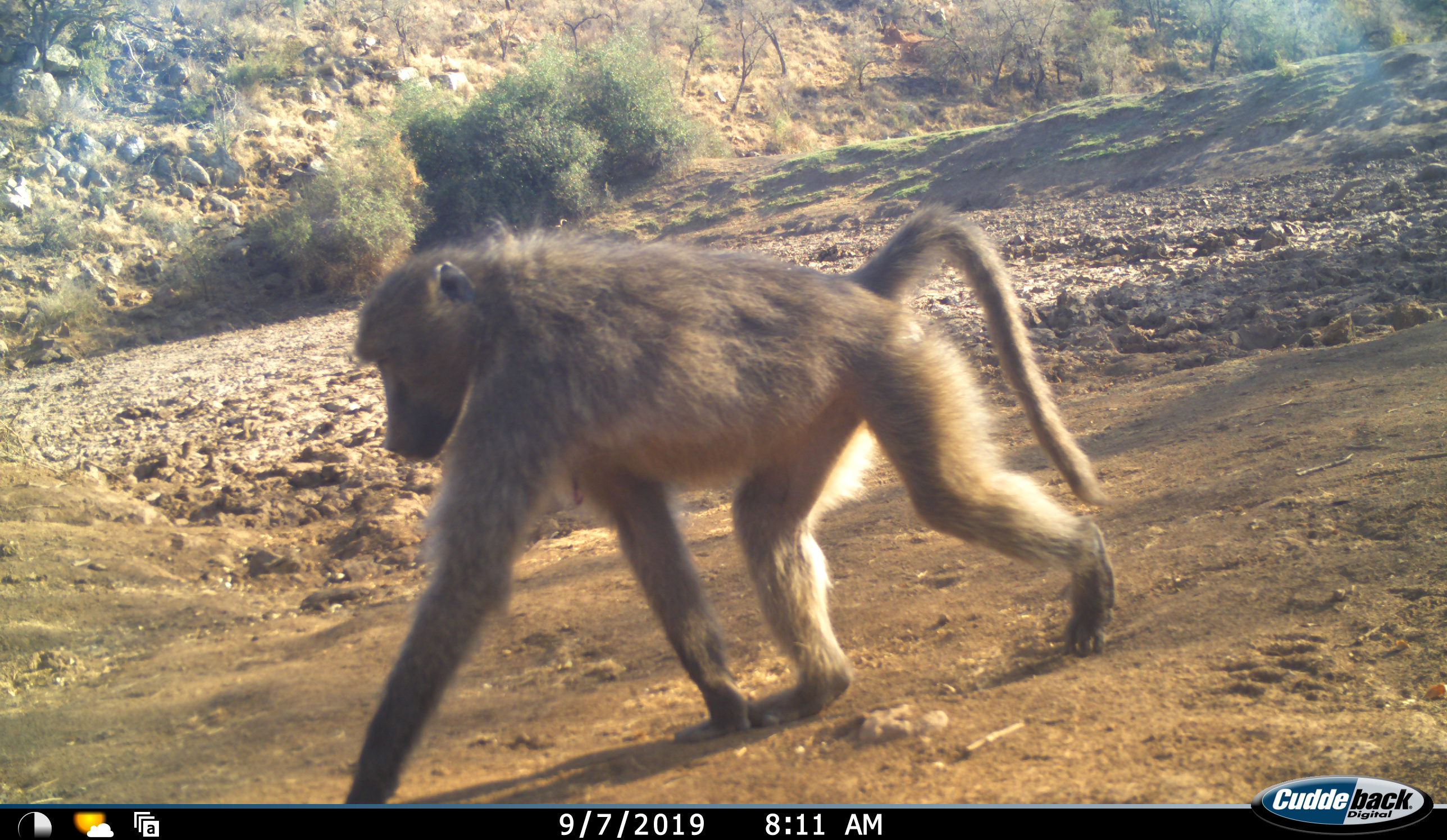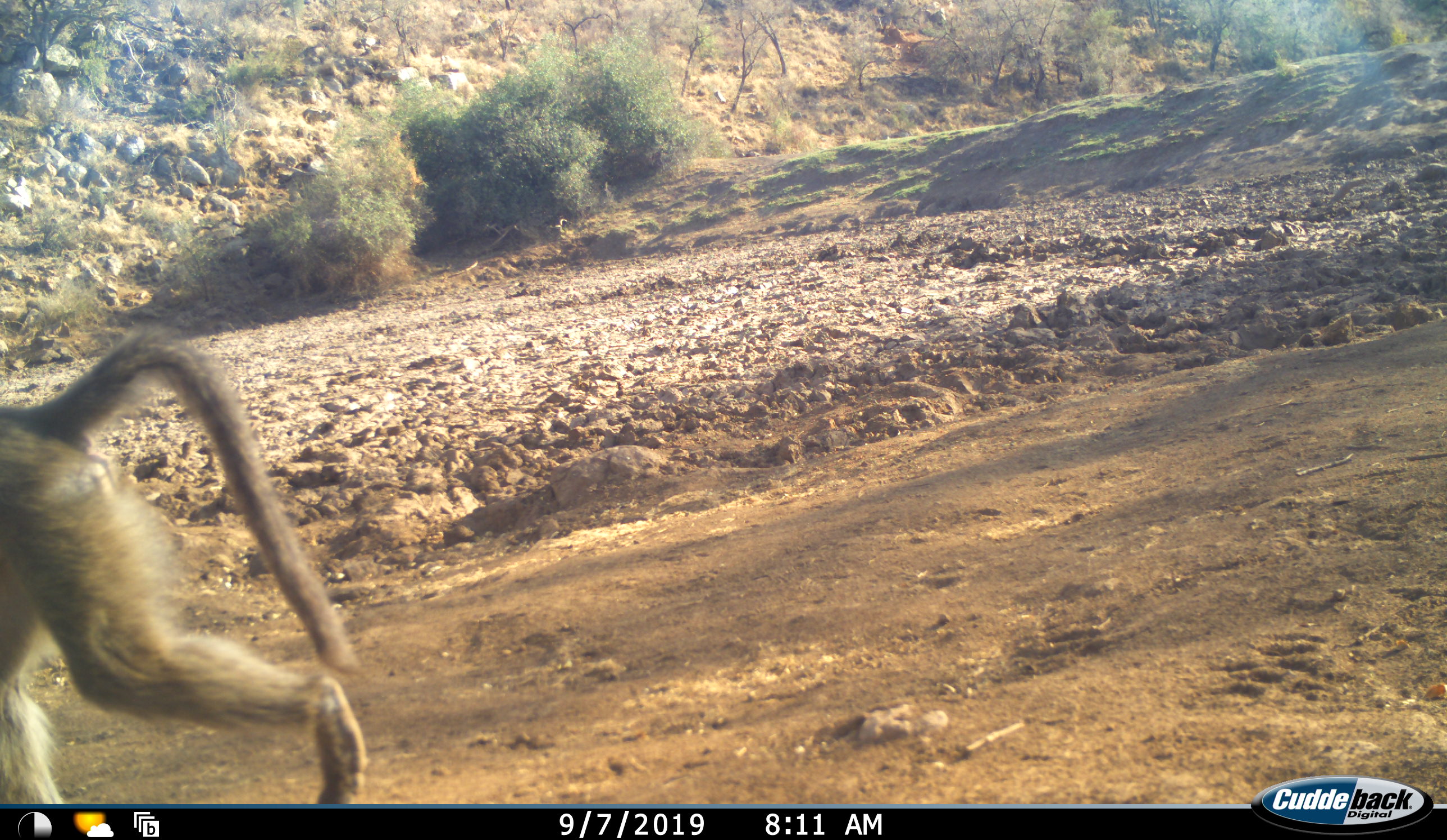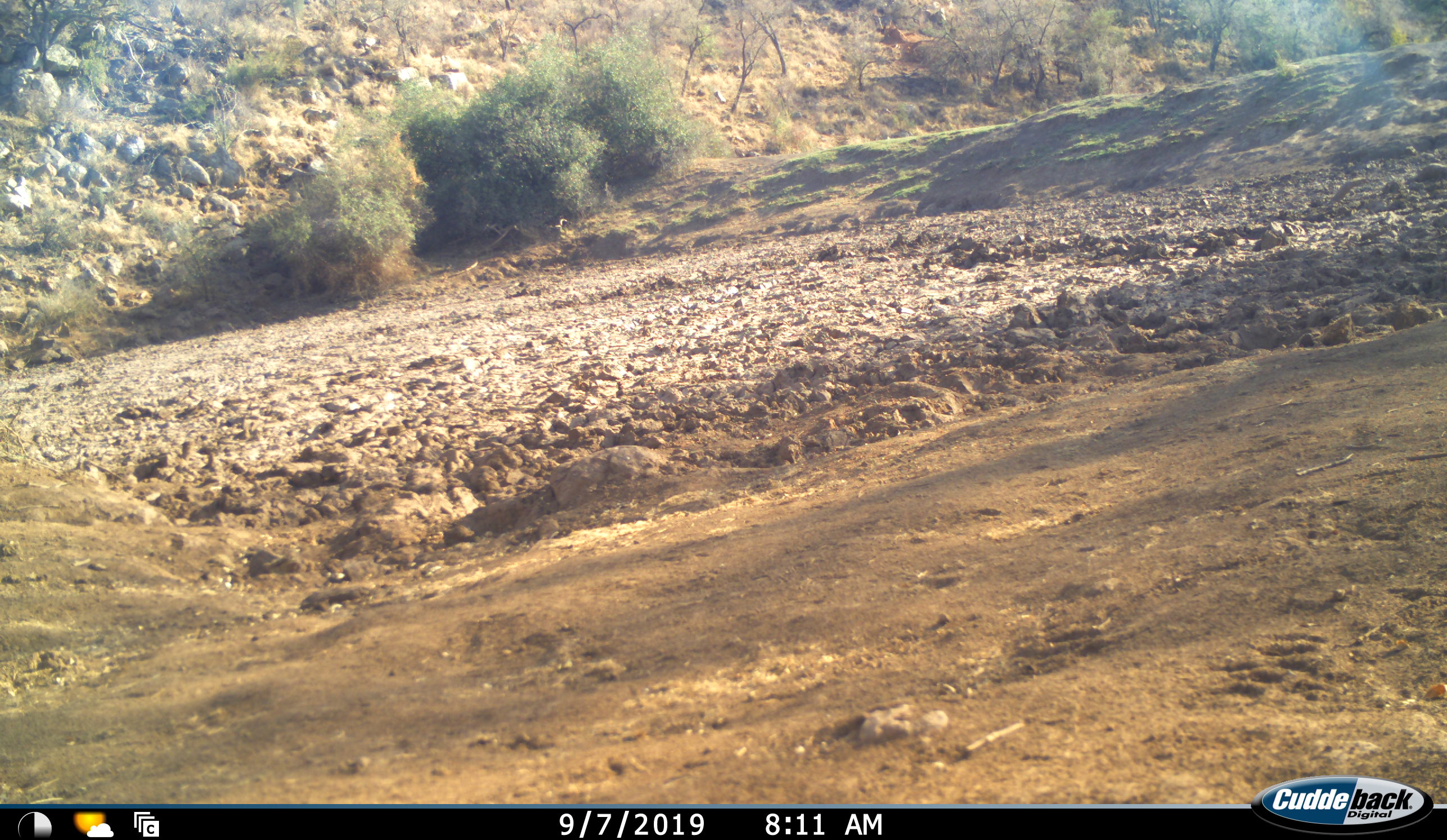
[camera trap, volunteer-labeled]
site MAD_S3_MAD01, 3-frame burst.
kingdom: Animalia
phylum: Chordata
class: Mammalia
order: Primates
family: Cercopithecidae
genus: Papio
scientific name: Papio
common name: baboon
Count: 1.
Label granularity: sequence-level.